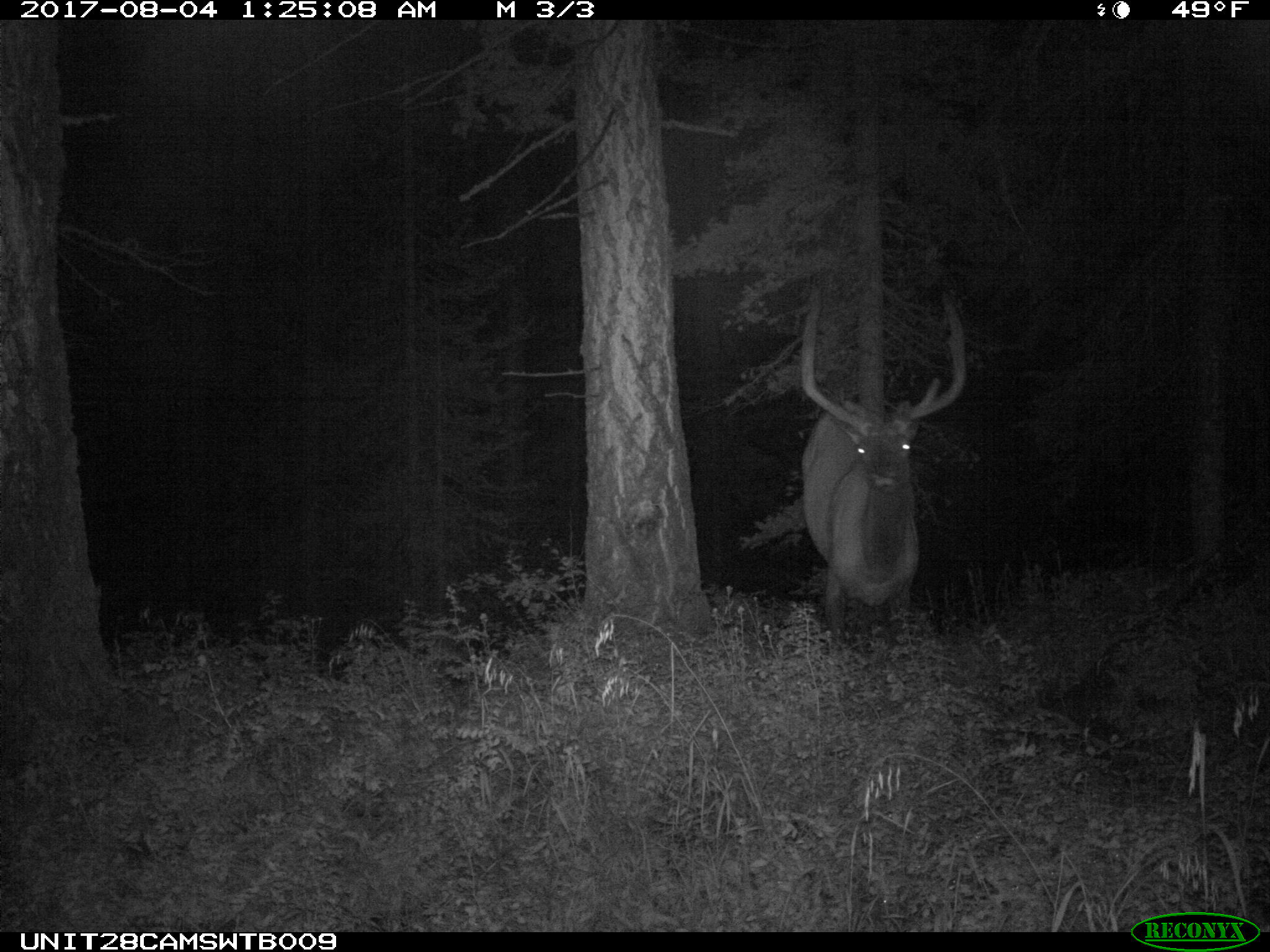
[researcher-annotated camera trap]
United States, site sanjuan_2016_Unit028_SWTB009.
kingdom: Animalia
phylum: Chordata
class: Mammalia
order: Artiodactyla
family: Cervidae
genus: Cervus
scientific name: Cervus elaphus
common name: red deer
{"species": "Cervus elaphus (red deer)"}